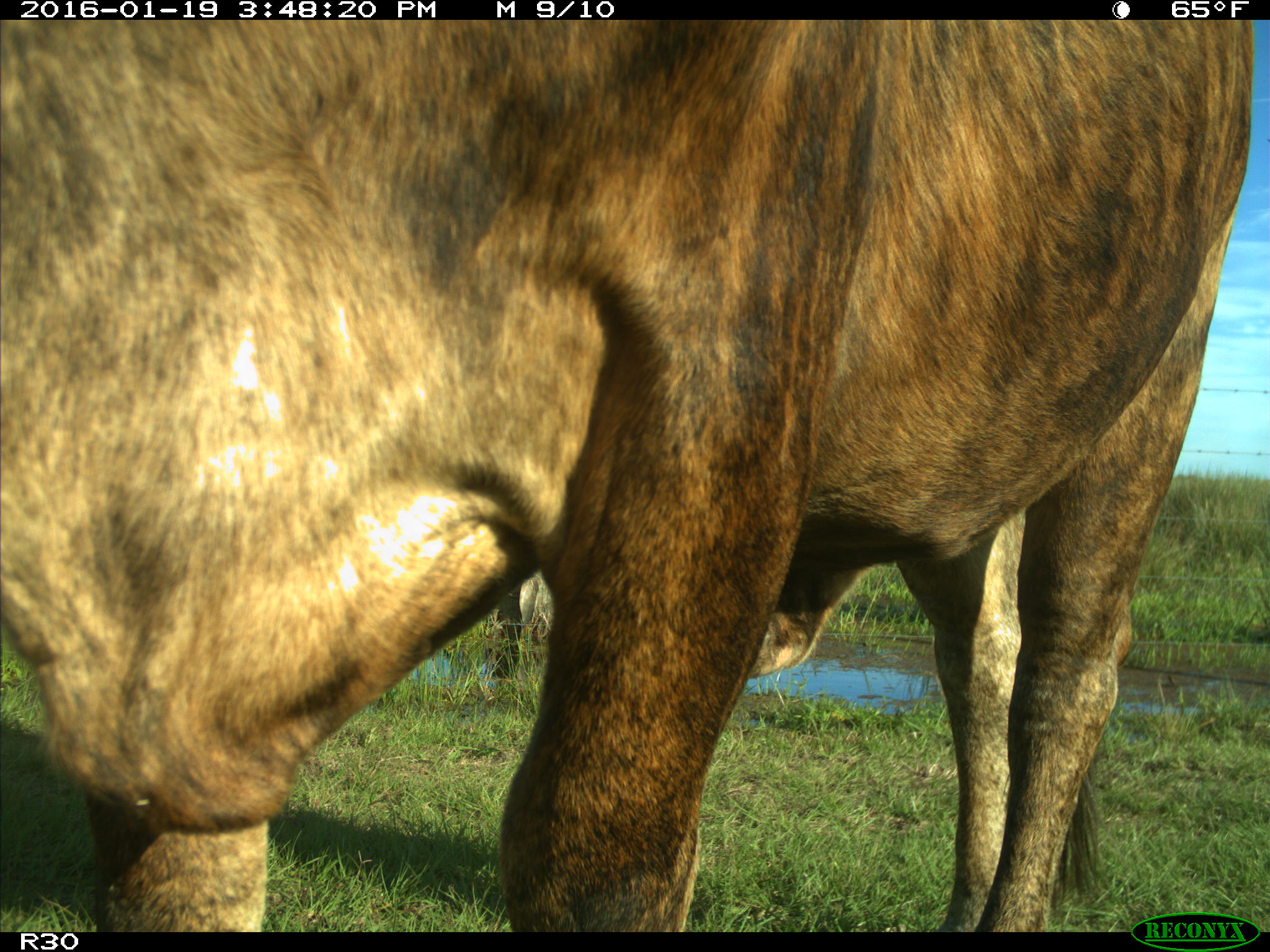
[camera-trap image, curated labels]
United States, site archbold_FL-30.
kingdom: Animalia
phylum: Chordata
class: Mammalia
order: Artiodactyla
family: Bovidae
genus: Bos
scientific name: Bos taurus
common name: domestic cow